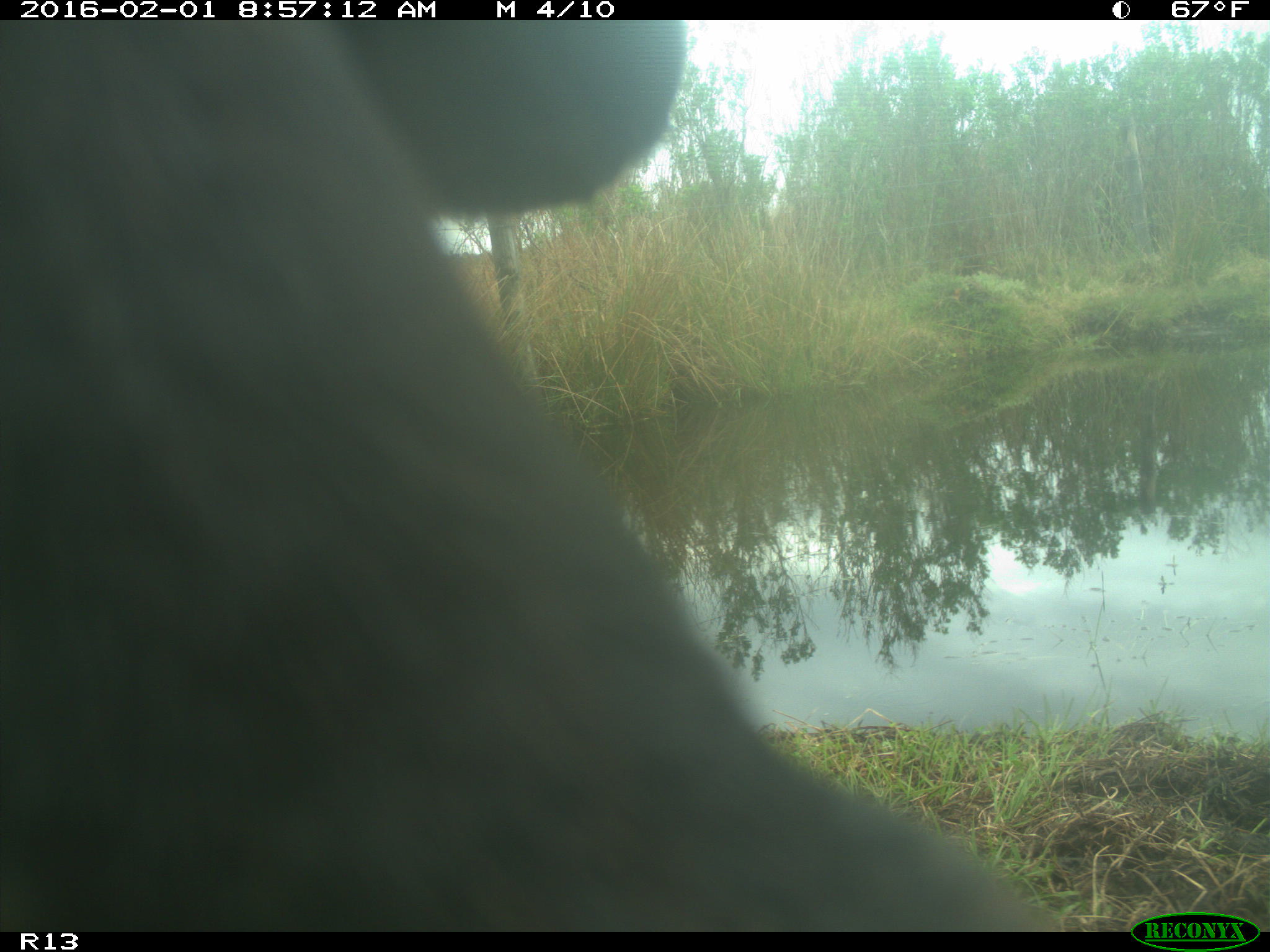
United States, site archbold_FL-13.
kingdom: Animalia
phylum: Chordata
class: Mammalia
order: Artiodactyla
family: Bovidae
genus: Bos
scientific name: Bos taurus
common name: domestic cow